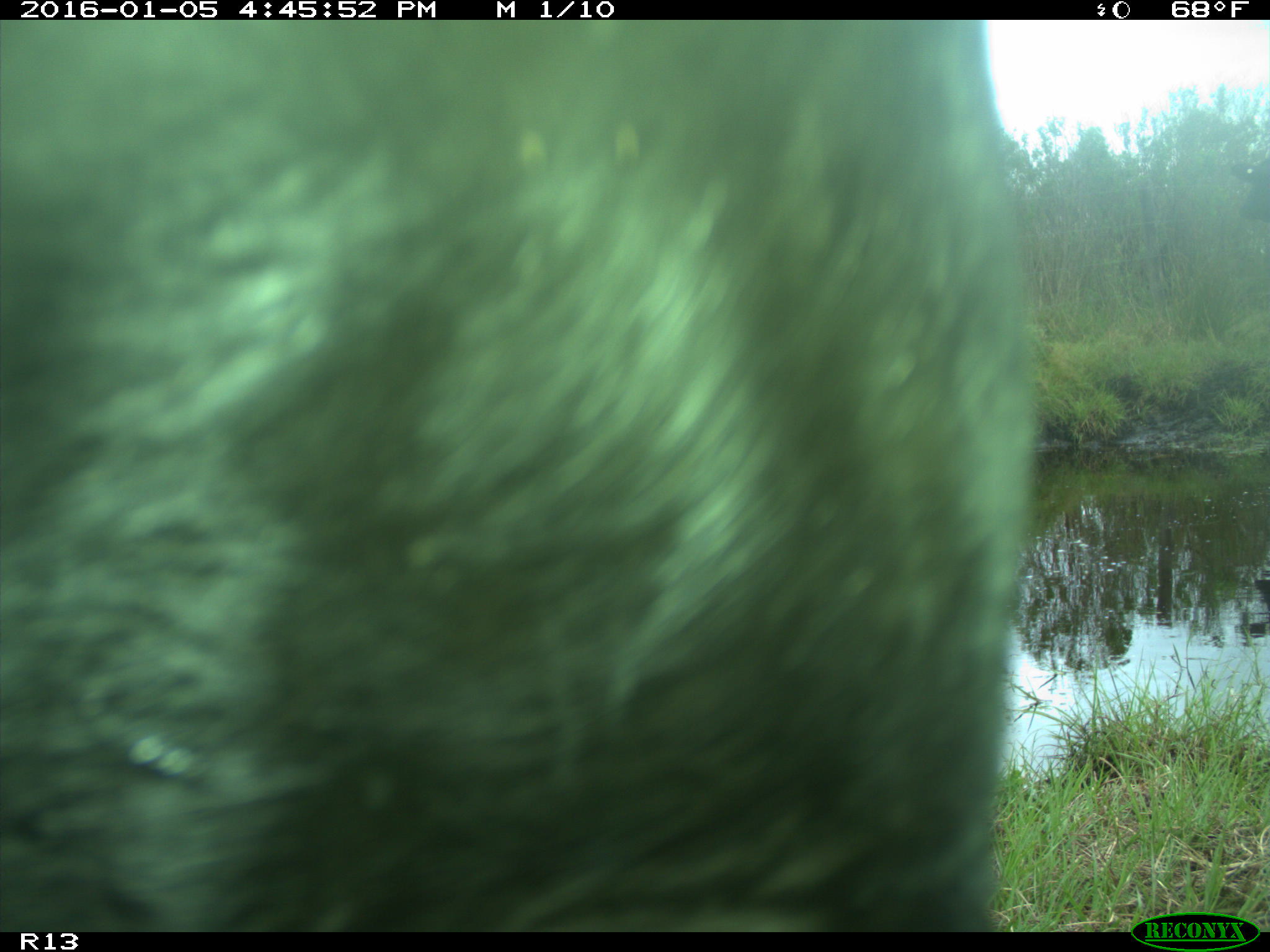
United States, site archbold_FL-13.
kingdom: Animalia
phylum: Chordata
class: Mammalia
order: Artiodactyla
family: Bovidae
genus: Bos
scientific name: Bos taurus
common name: domestic cow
Bos taurus (domestic cow).